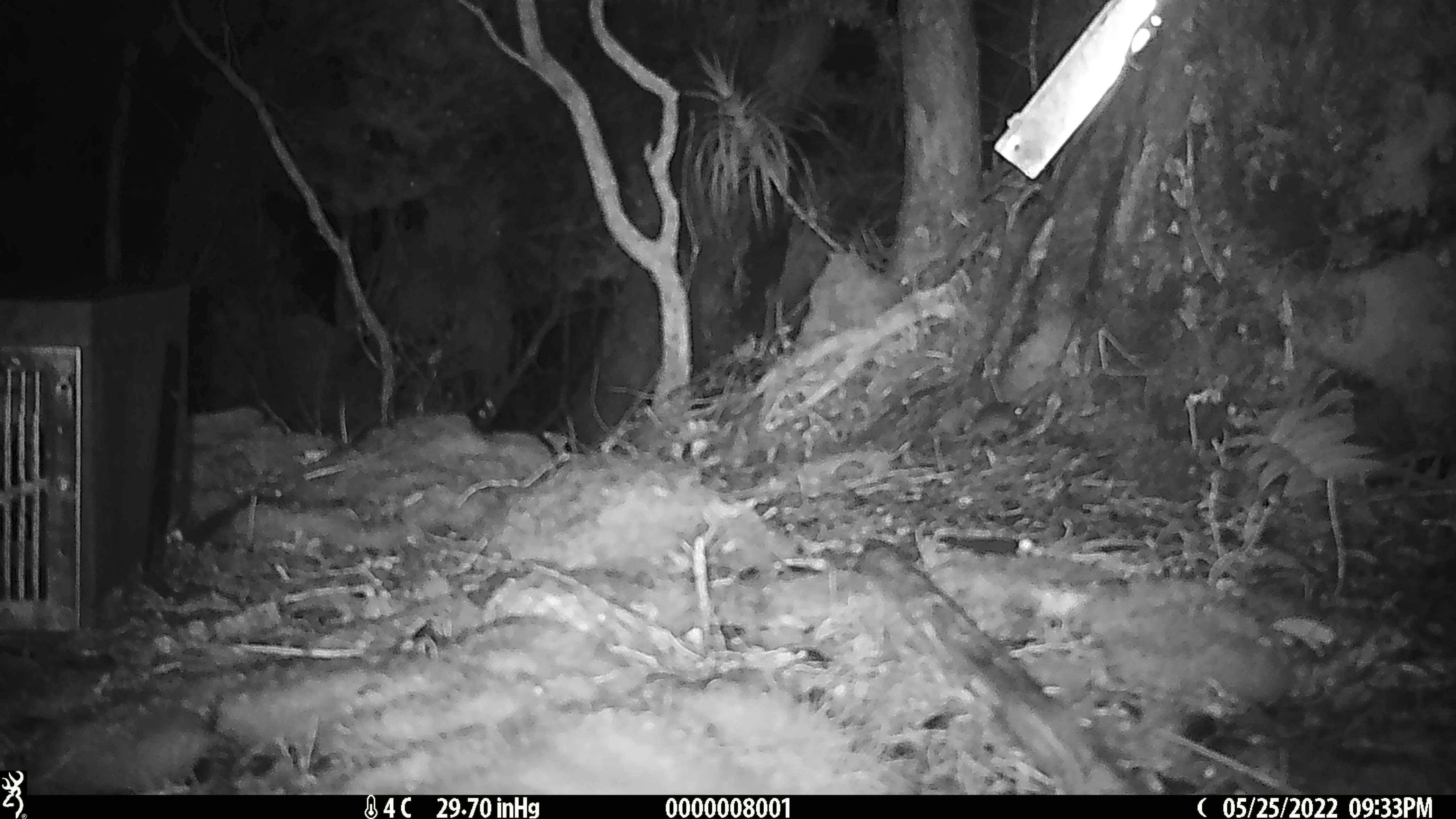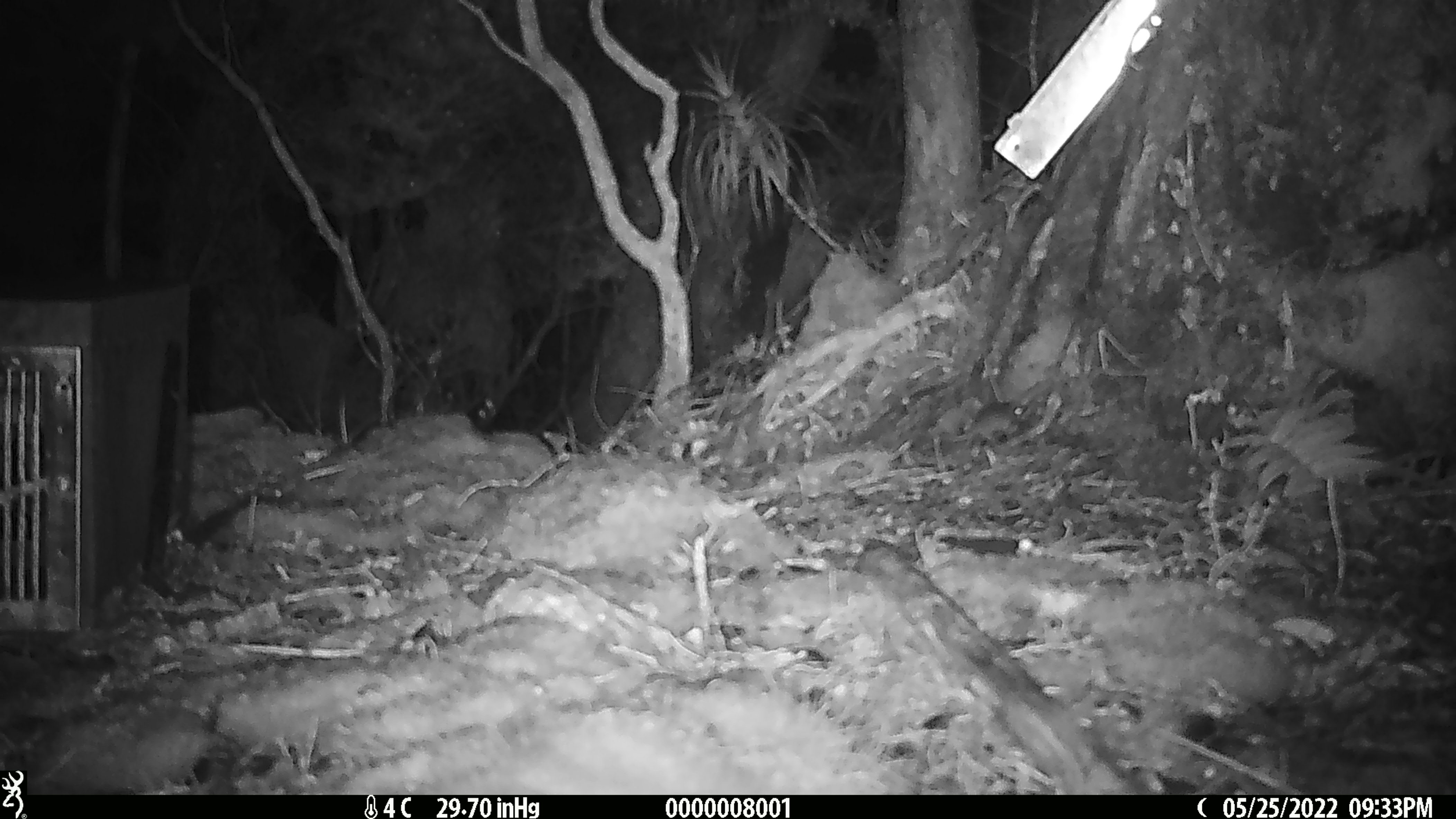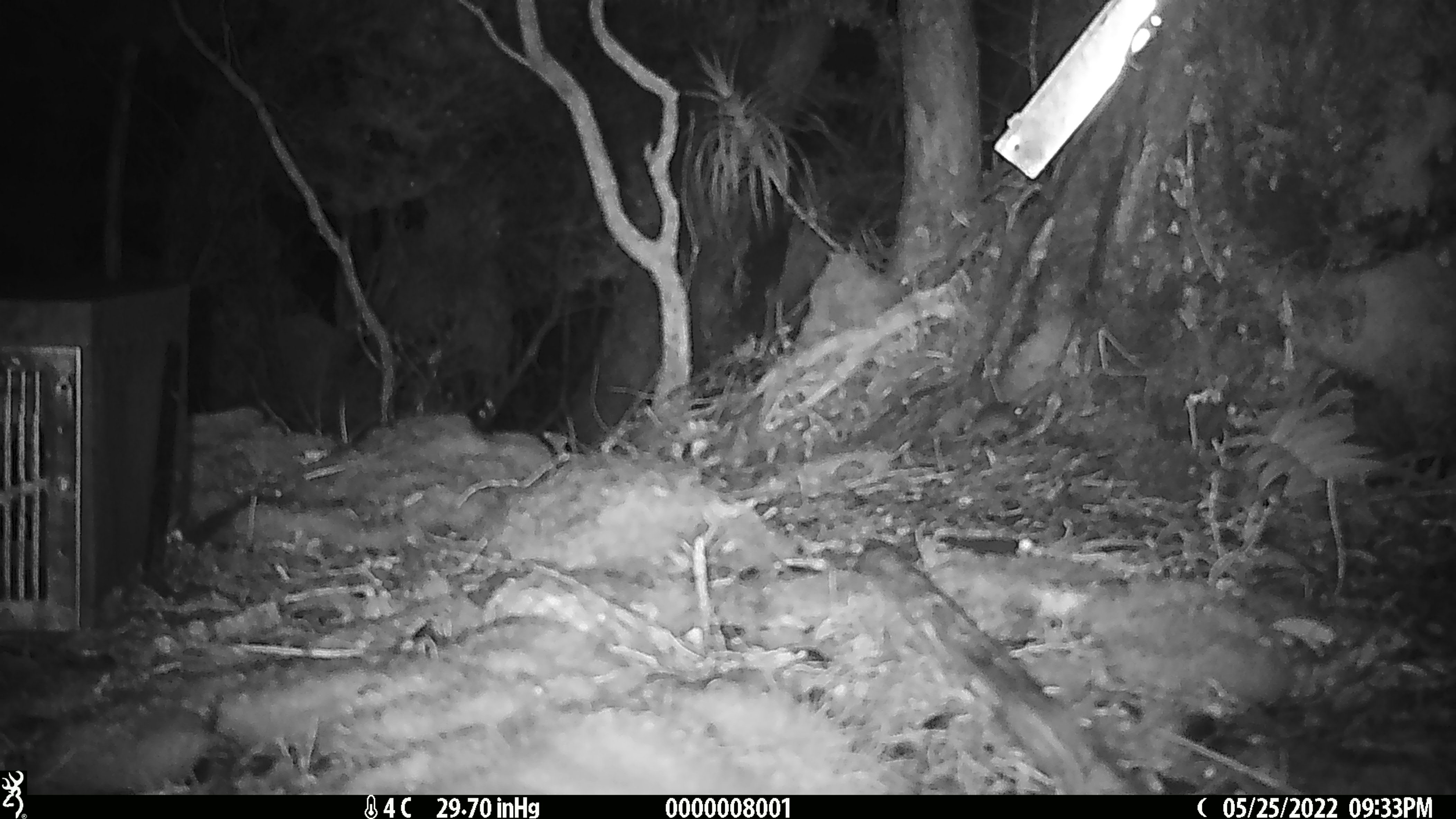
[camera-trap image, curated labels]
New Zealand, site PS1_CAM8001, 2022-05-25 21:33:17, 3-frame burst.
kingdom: Animalia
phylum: Chordata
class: Mammalia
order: Rodentia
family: Muridae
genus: Mus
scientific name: Mus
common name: mouse